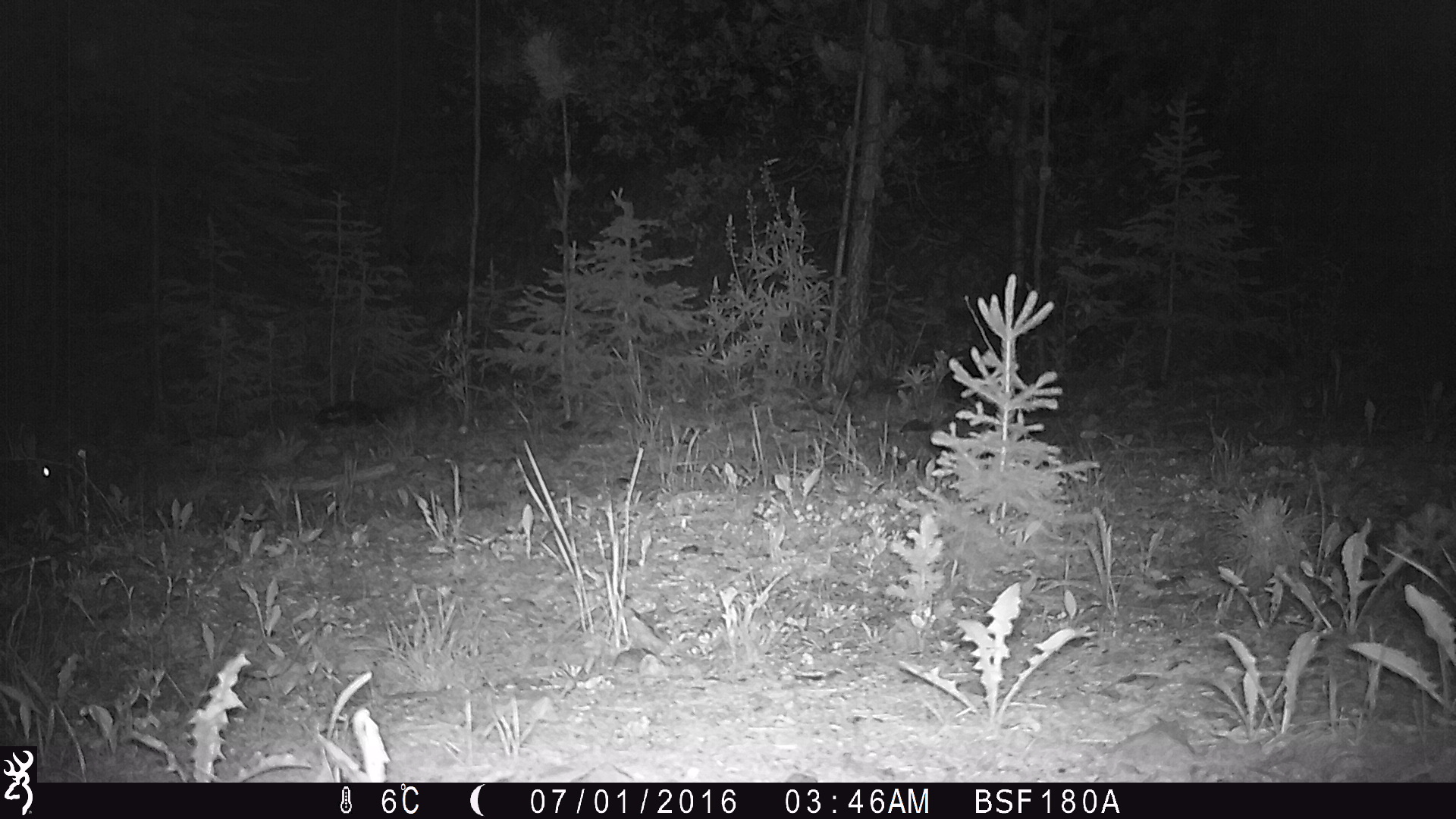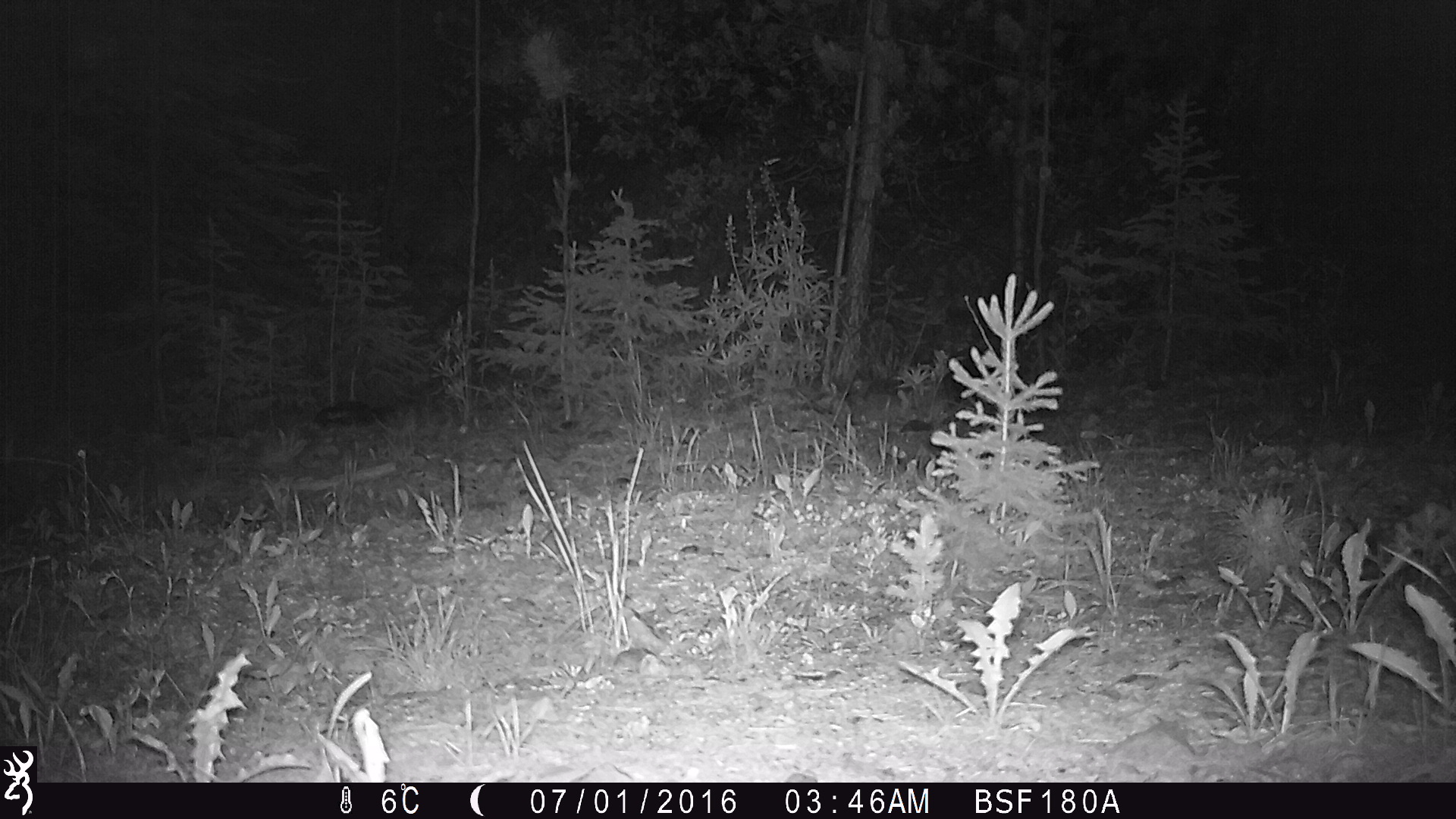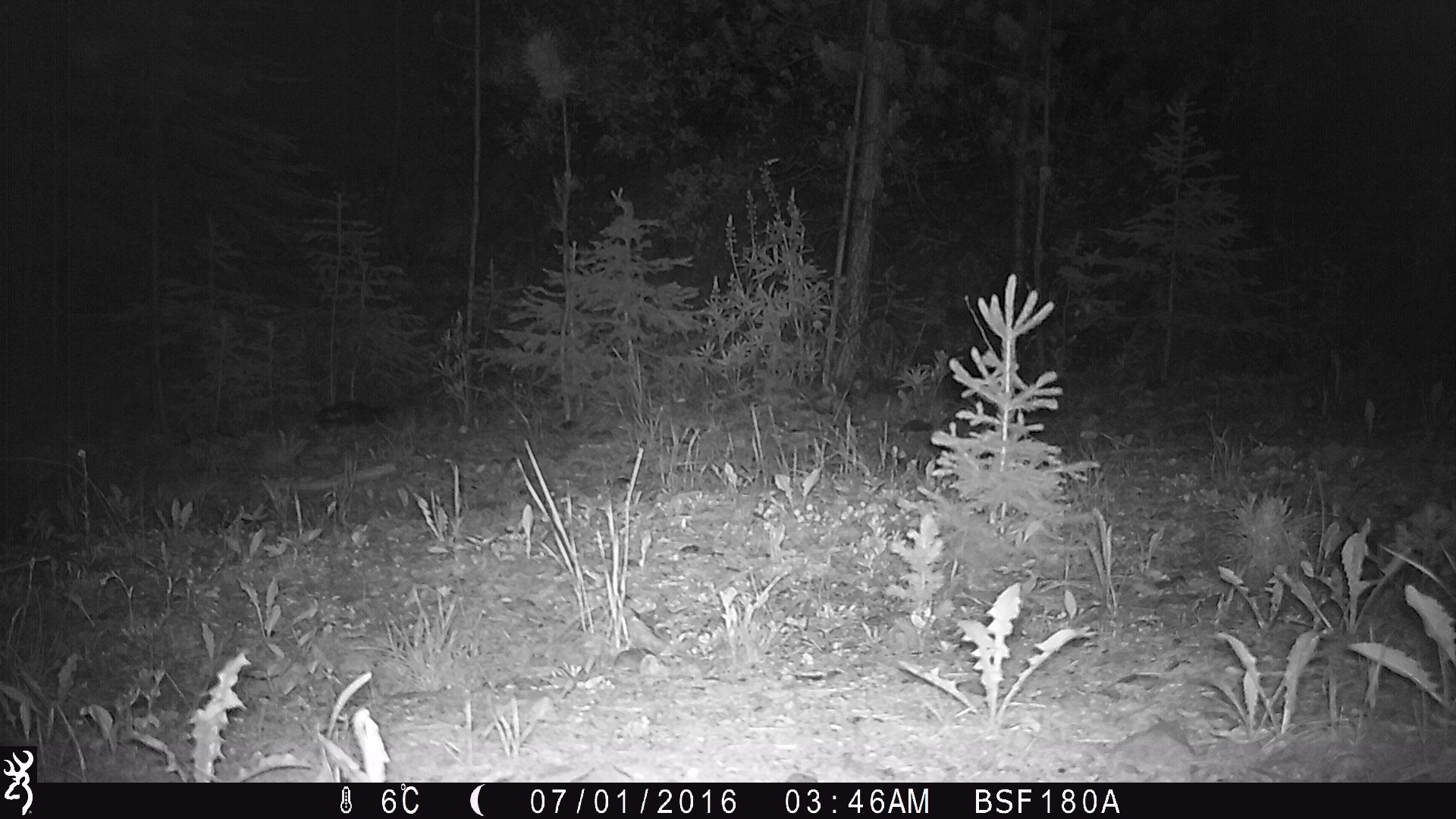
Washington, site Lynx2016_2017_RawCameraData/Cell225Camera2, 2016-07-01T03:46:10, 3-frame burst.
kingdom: Animalia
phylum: Chordata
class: Mammalia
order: Lagomorpha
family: Leporidae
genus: Lepus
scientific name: Lepus americanus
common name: snowshoe hare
Lepus americanus (snowshoe hare). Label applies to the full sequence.